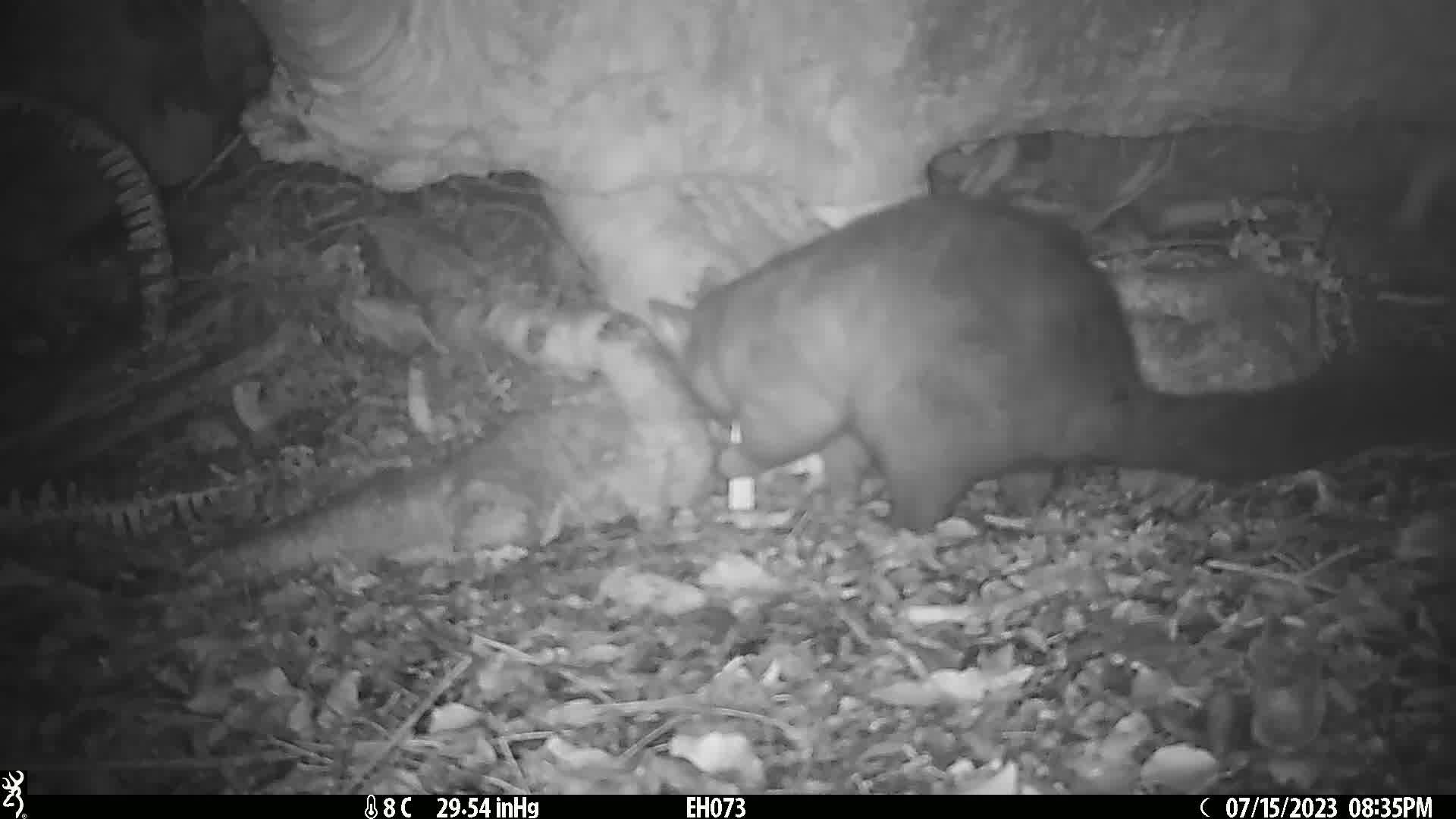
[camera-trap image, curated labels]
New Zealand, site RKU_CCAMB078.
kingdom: Animalia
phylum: Chordata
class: Mammalia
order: Diprotodontia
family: Phalangeridae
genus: Trichosurus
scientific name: Trichosurus vulpecula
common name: common brushtail possum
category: possum